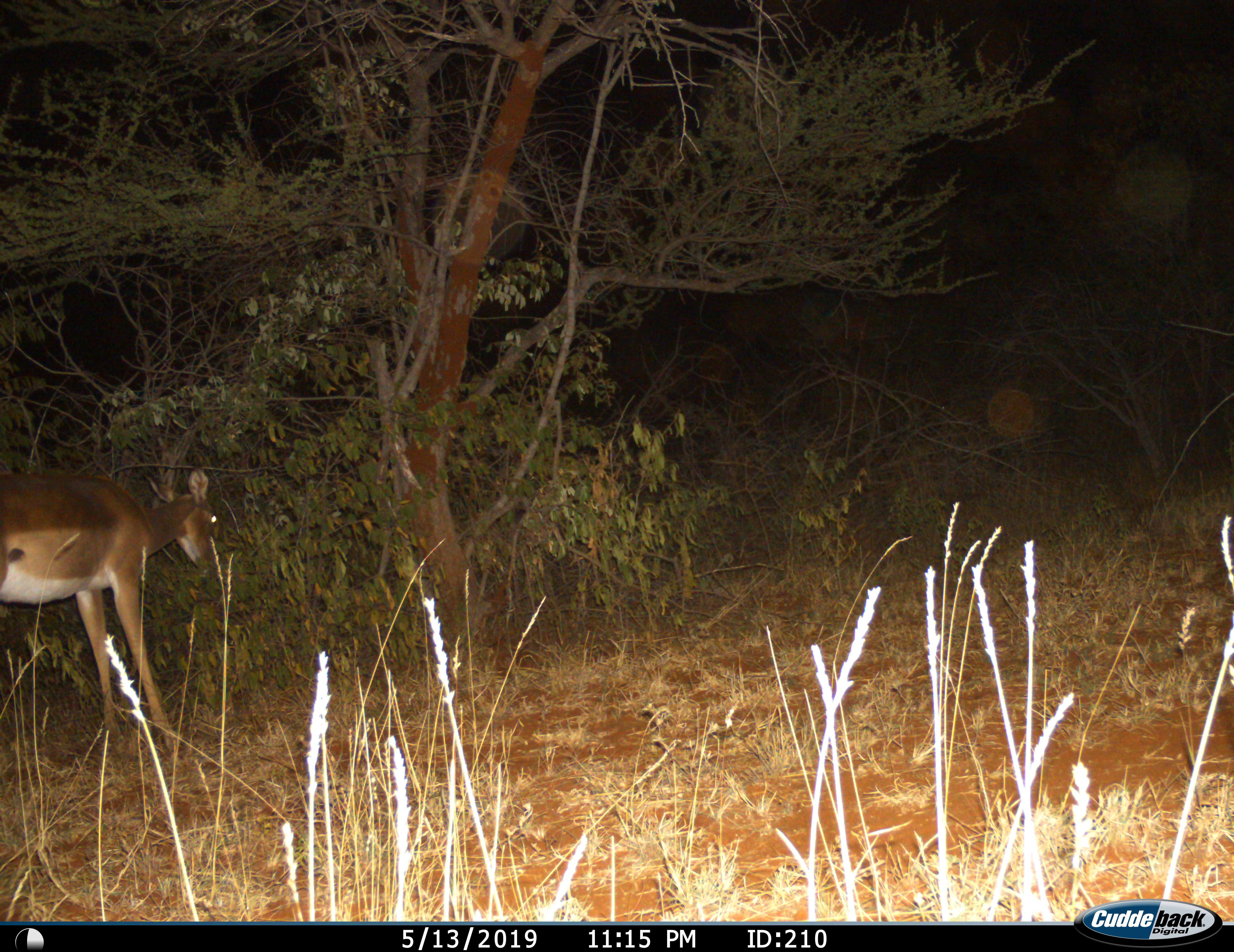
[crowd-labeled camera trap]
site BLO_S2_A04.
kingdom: Animalia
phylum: Chordata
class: Mammalia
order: Artiodactyla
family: Bovidae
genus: Aepyceros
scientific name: Aepyceros melampus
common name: impala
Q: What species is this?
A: Impala (Aepyceros melampus).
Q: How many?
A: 1.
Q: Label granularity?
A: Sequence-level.